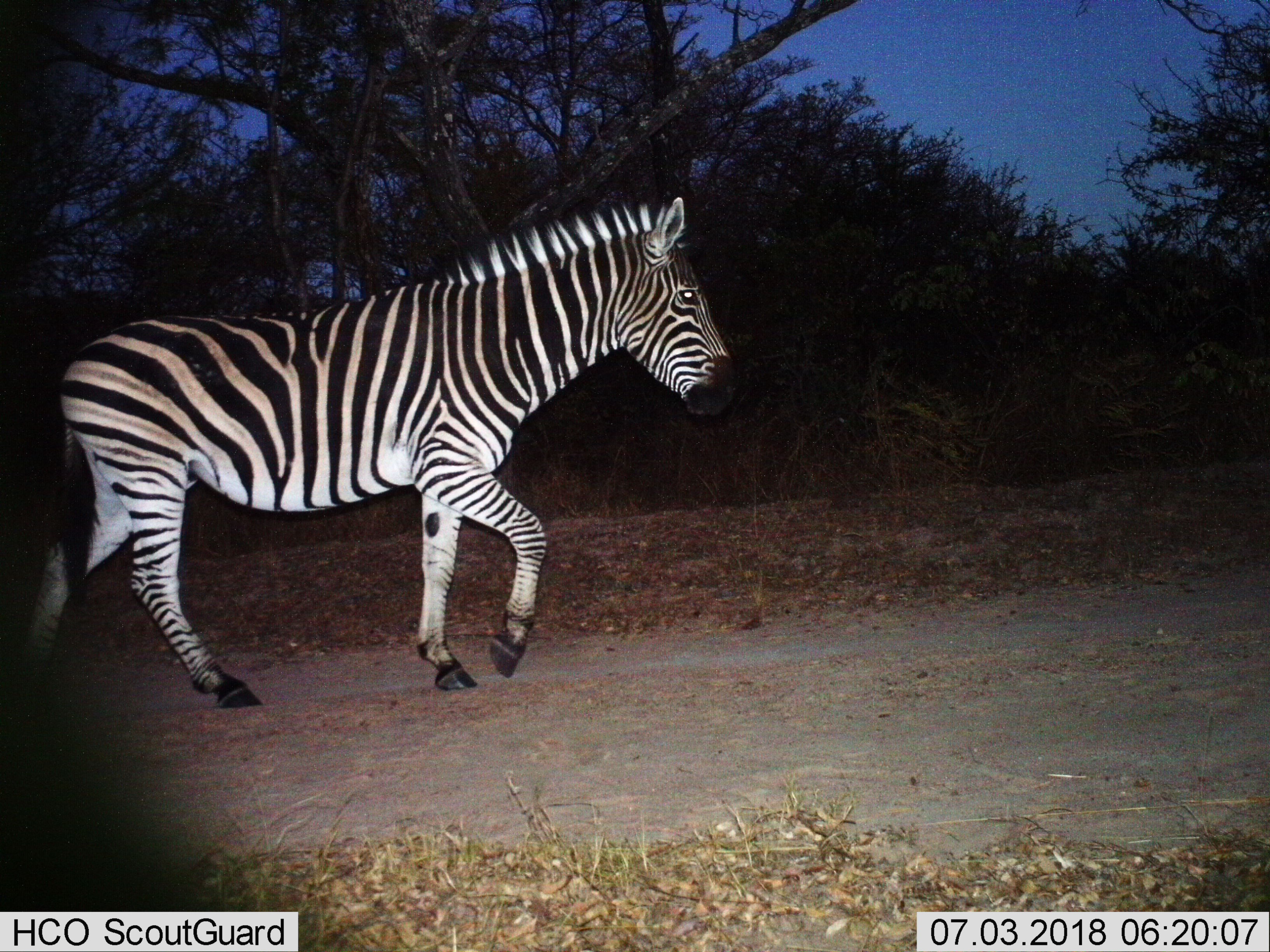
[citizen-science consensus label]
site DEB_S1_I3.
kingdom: Animalia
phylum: Chordata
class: Mammalia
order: Perissodactyla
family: Equidae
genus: Equus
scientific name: Equus quagga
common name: plains zebra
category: zebraplains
Zebraplains (plains zebra) (Equus quagga), count 1. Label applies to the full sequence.